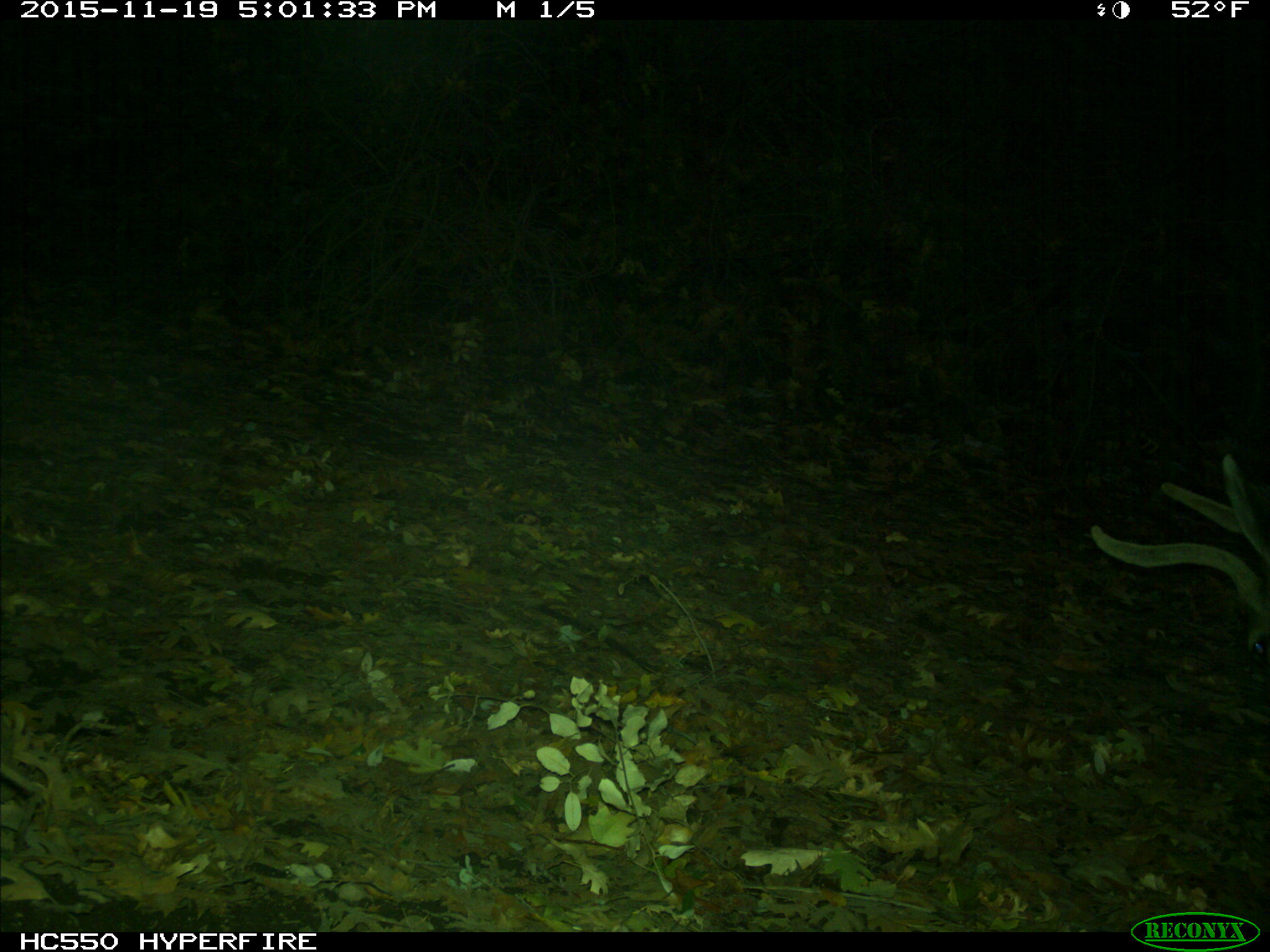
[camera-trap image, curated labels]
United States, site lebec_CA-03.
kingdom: Animalia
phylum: Chordata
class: Mammalia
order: Artiodactyla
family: Cervidae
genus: Odocoileus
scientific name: Odocoileus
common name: deer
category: unidentified deer